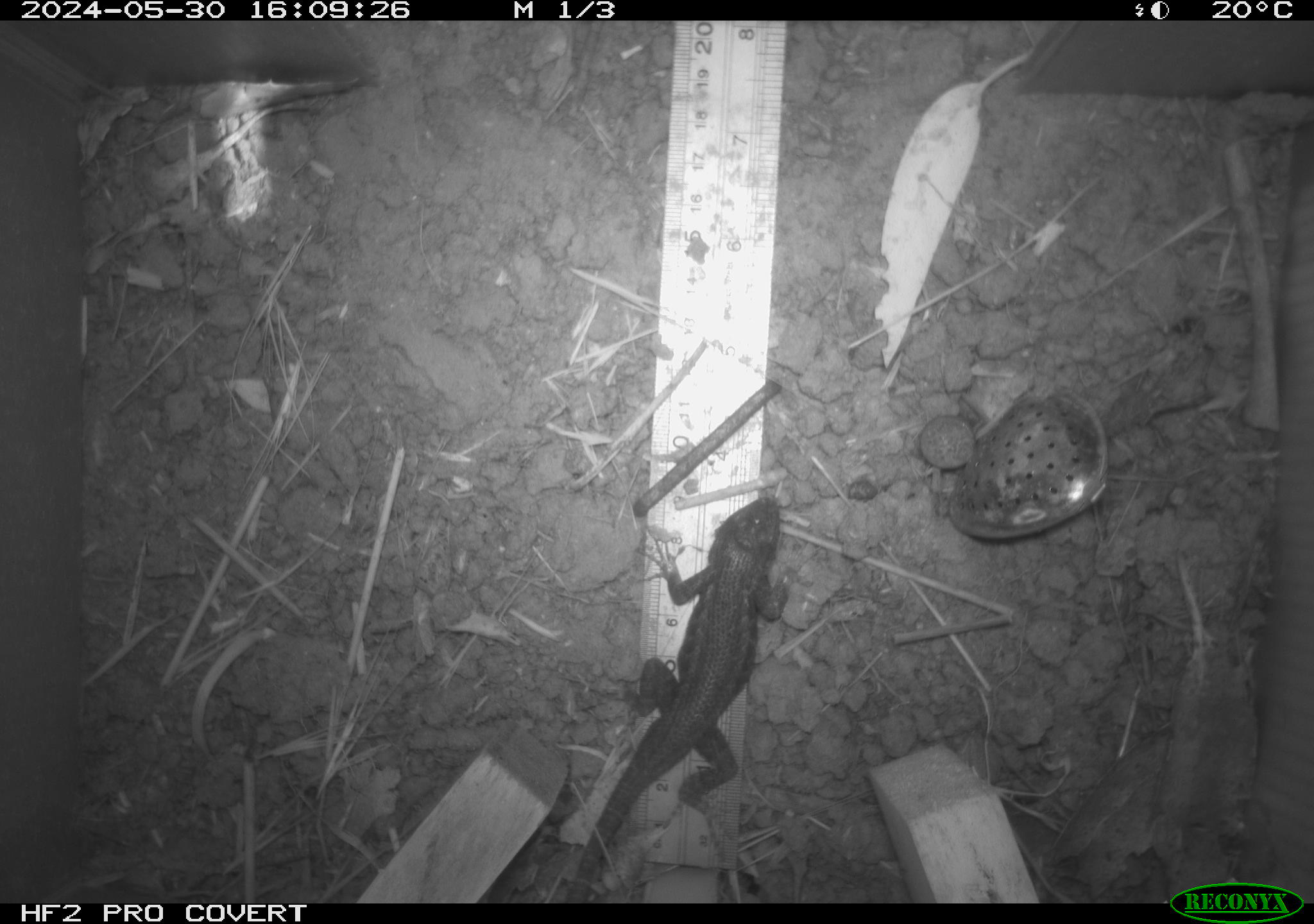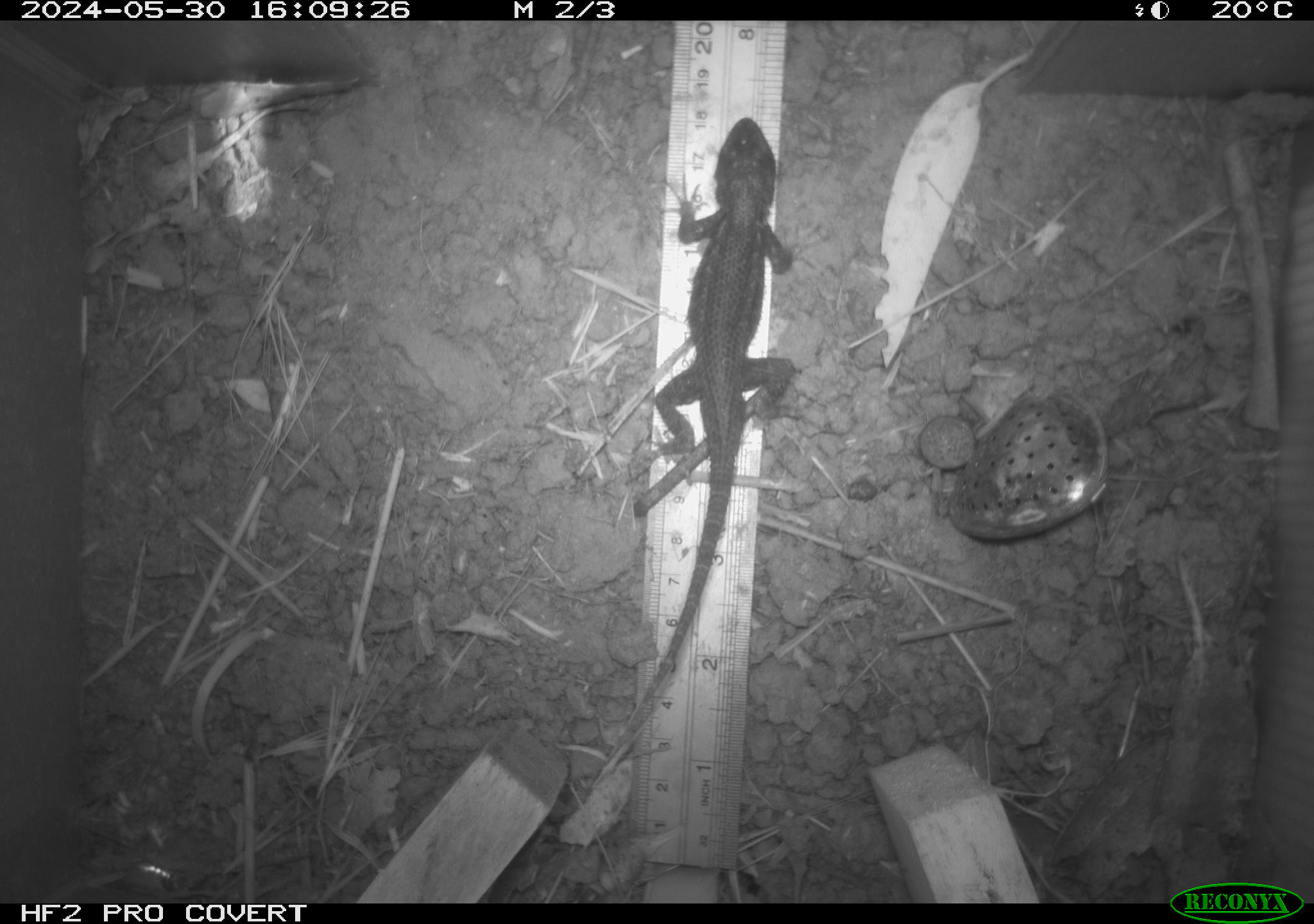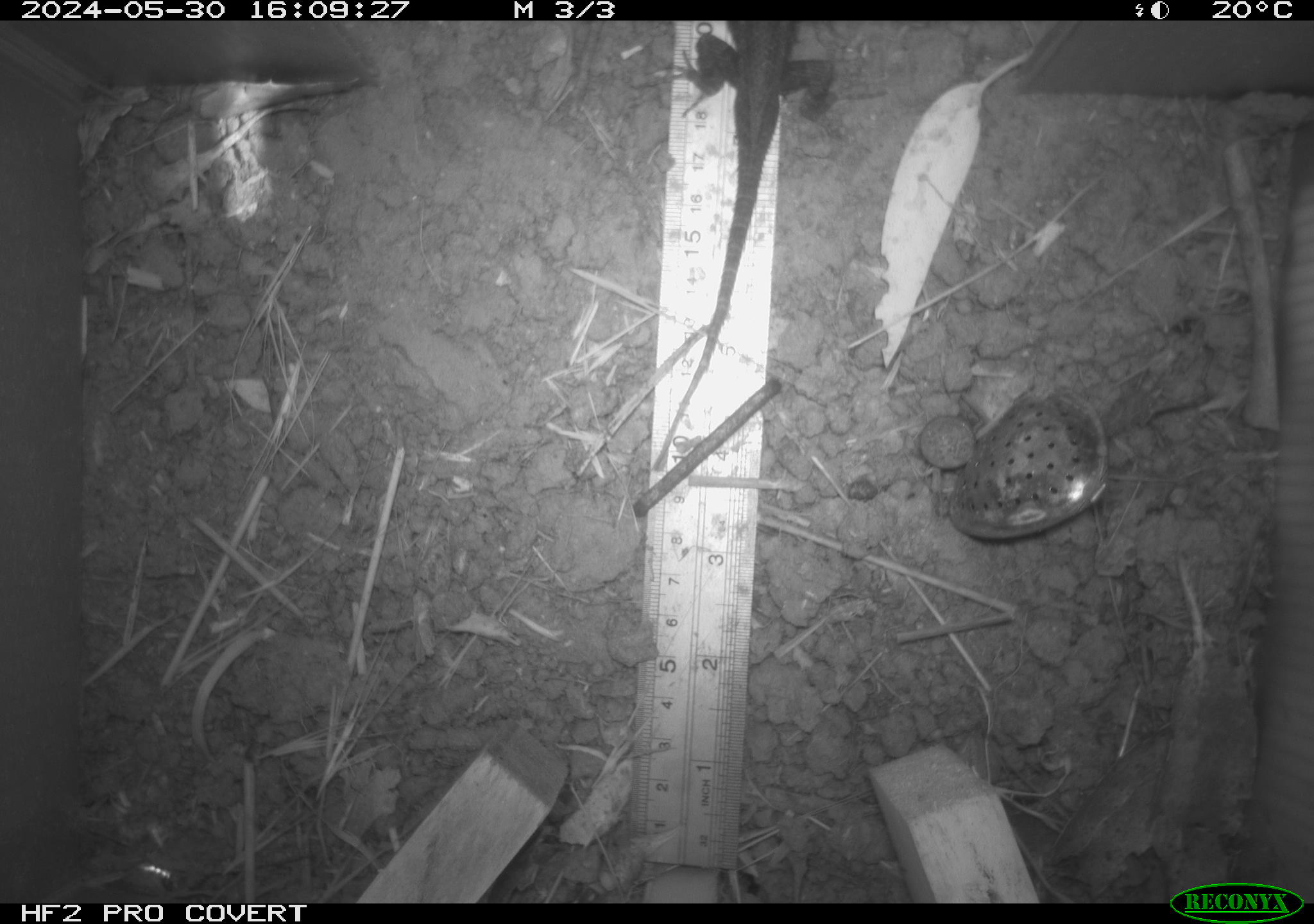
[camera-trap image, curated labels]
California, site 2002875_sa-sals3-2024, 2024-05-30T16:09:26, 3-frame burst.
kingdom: Animalia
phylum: Chordata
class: Reptilia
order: Squamata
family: Phrynosomatidae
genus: Sceloporus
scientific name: Sceloporus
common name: spiny lizards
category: sceloporus species